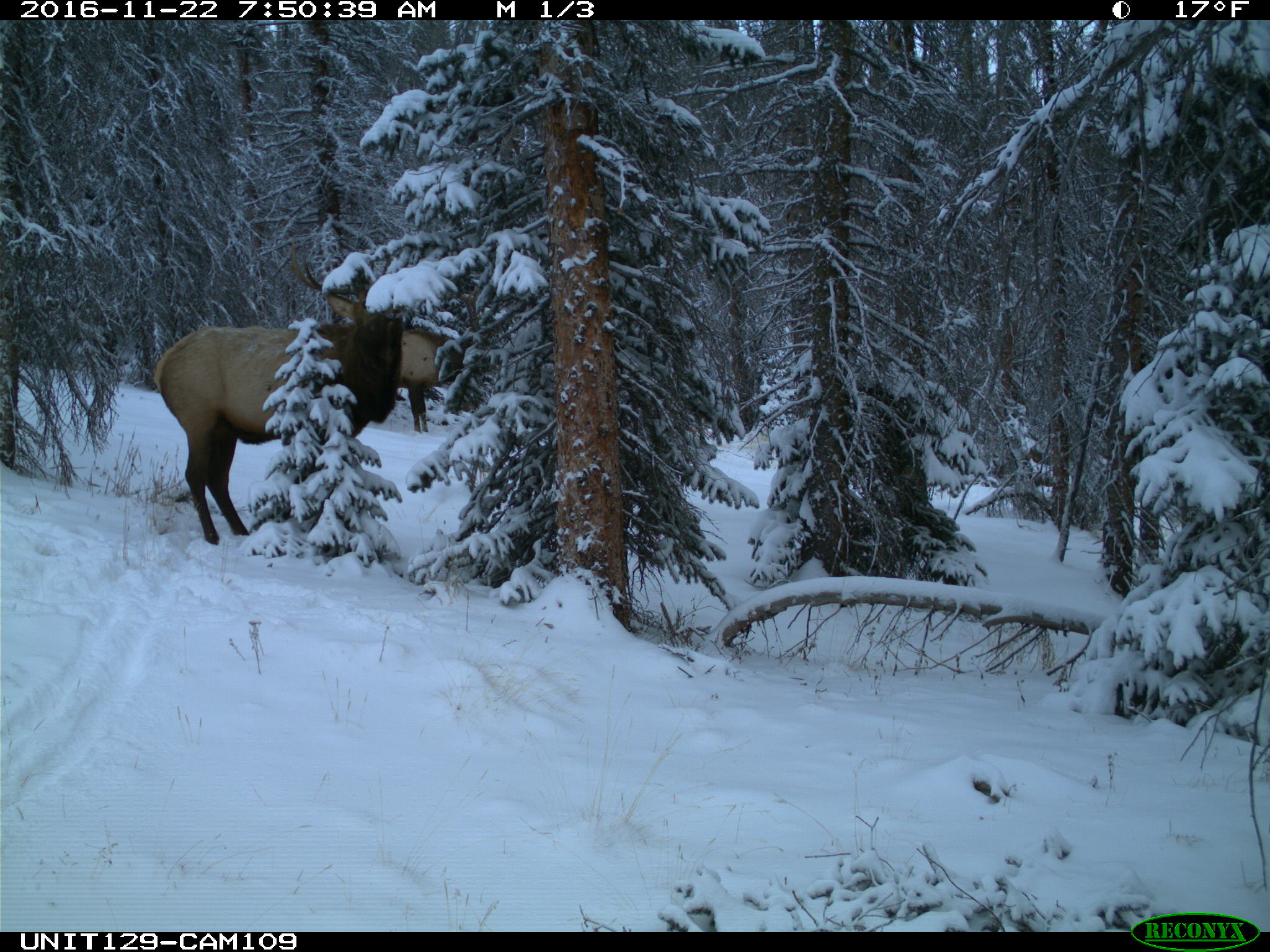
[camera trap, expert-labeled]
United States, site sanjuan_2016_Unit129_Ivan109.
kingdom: Animalia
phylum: Chordata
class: Mammalia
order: Artiodactyla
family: Cervidae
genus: Cervus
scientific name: Cervus elaphus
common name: red deer